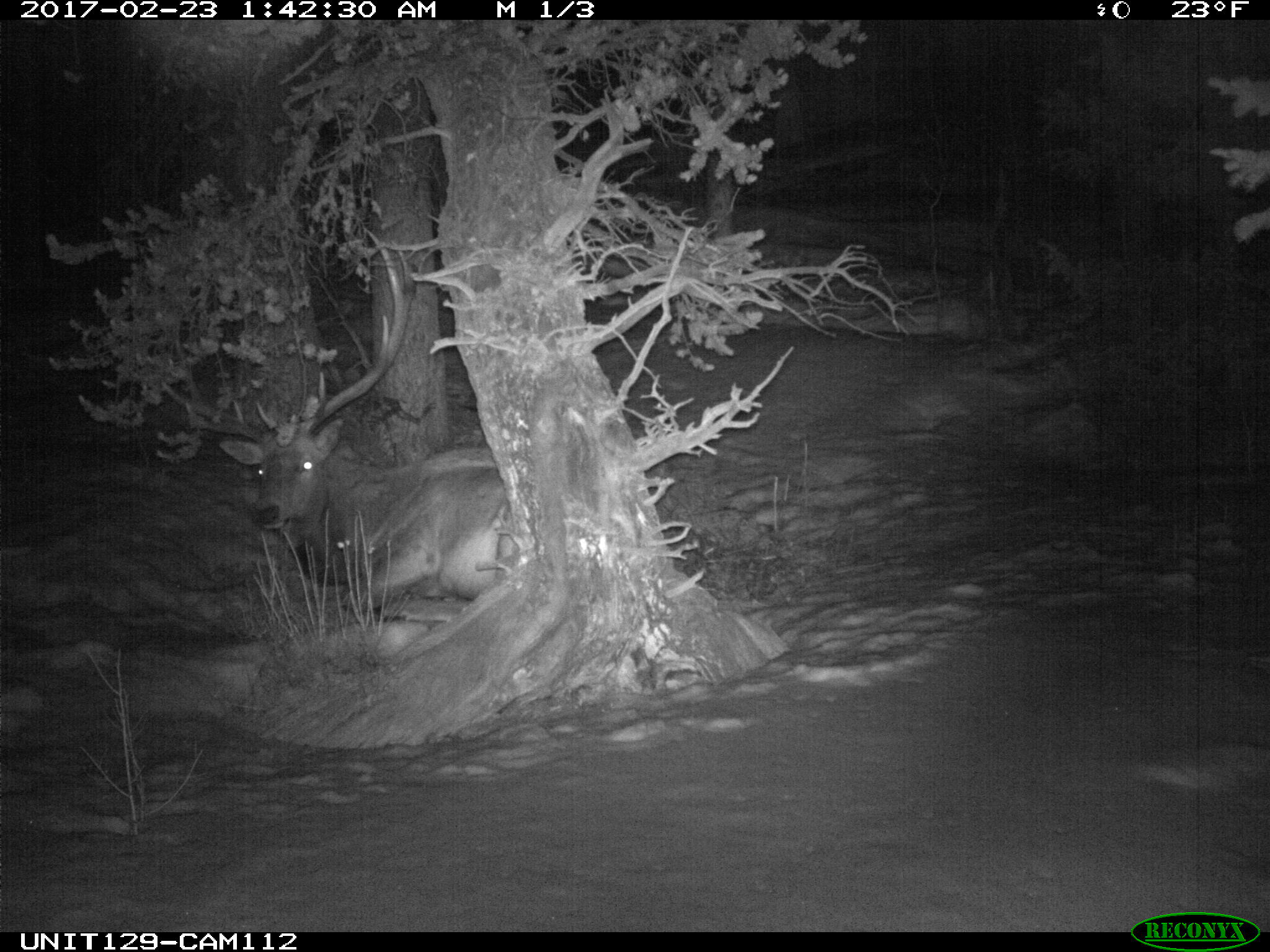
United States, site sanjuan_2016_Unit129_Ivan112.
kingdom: Animalia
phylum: Chordata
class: Mammalia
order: Artiodactyla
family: Cervidae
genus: Cervus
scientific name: Cervus elaphus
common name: red deer